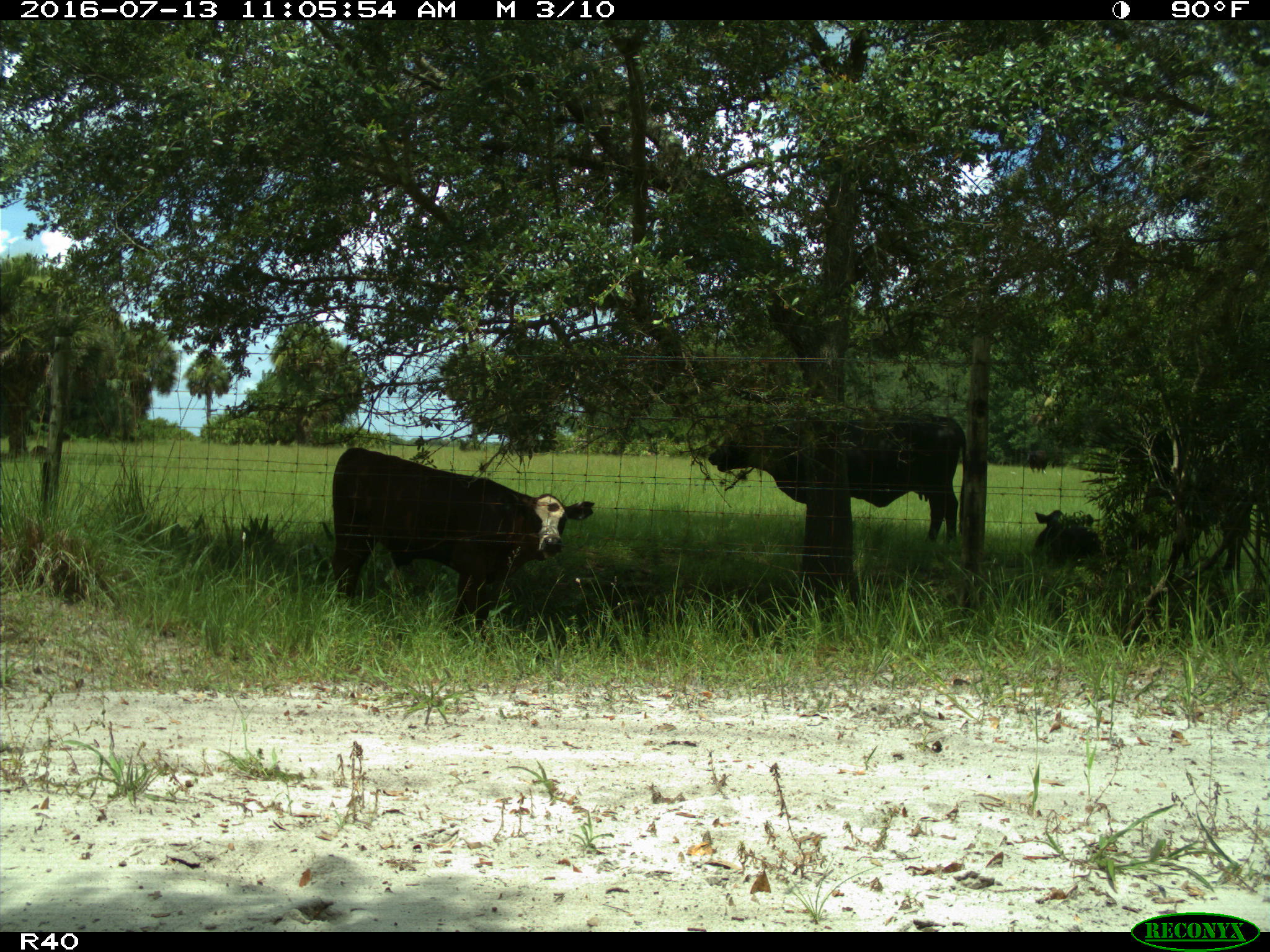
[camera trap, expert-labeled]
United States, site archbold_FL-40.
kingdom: Animalia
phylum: Chordata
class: Mammalia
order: Artiodactyla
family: Bovidae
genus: Bos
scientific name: Bos taurus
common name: domestic cow